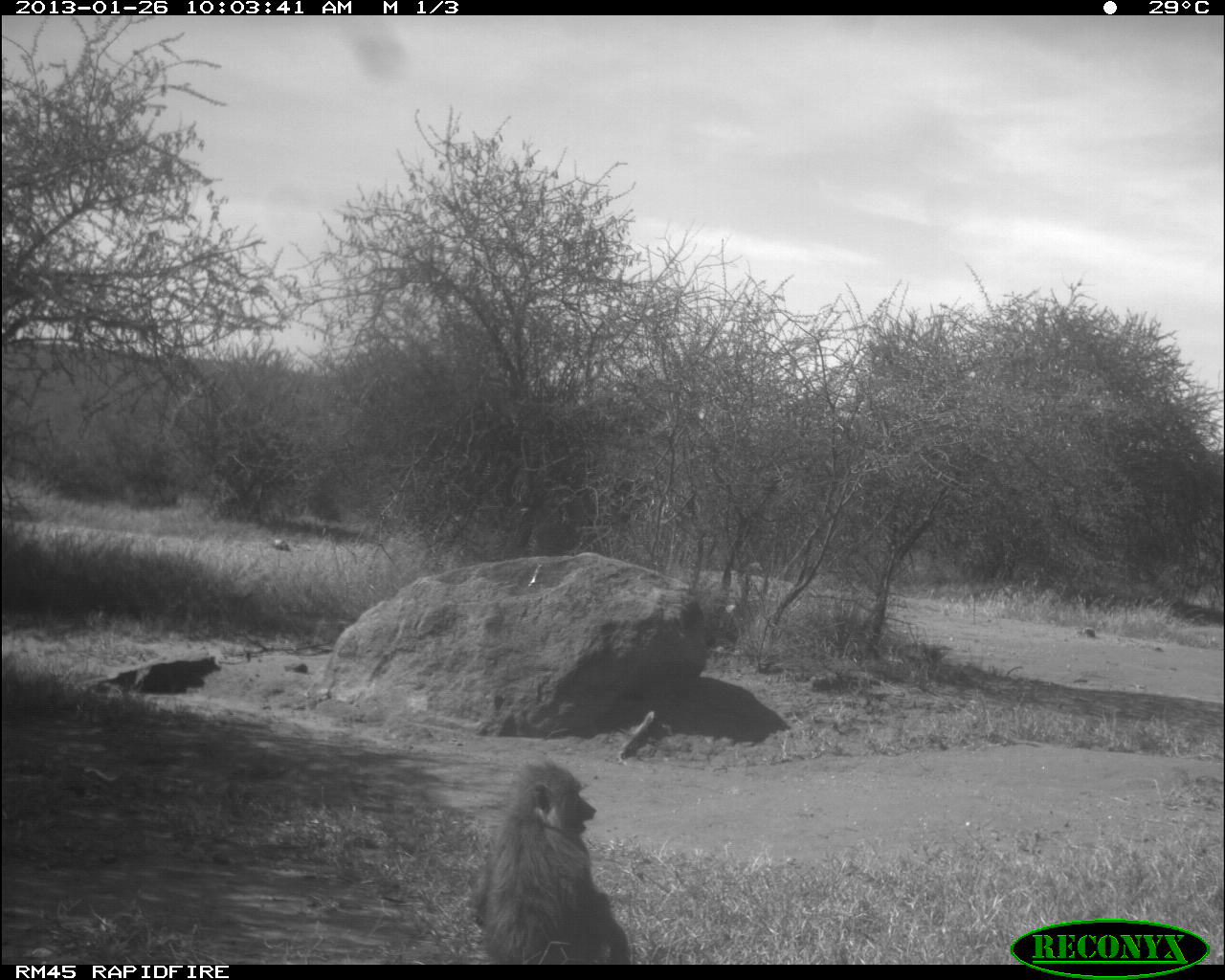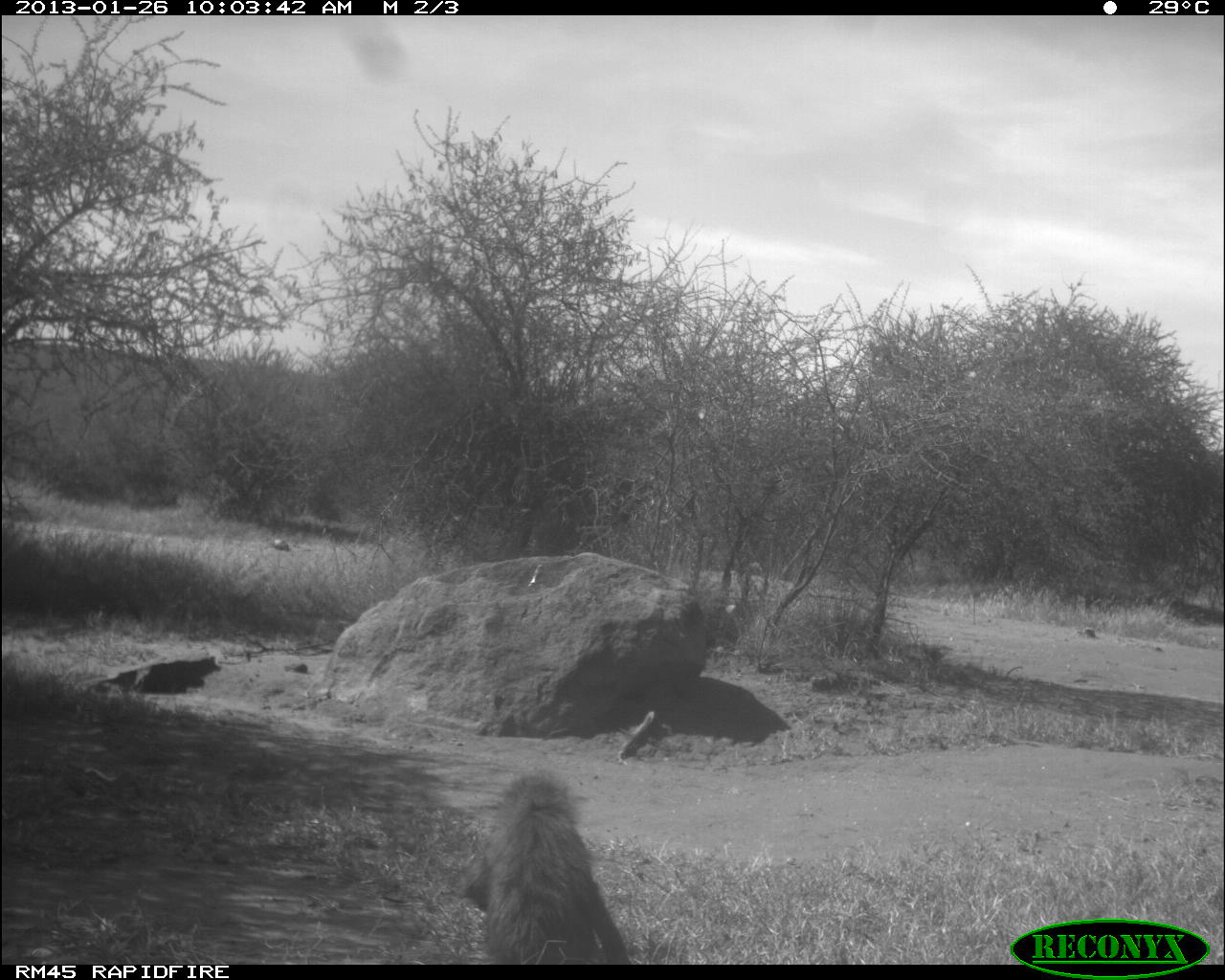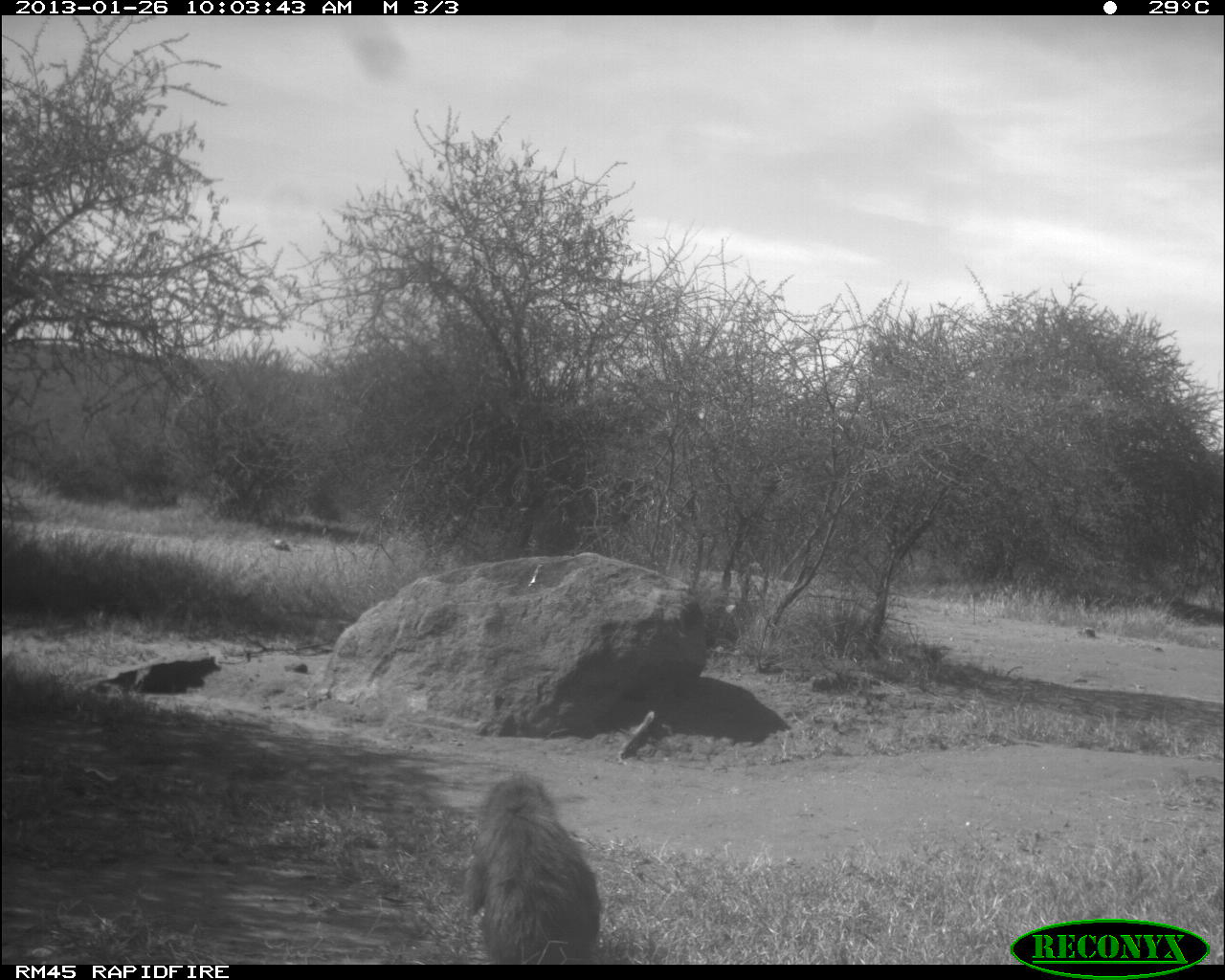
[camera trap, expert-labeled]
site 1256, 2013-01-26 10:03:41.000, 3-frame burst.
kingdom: Animalia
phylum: Chordata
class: Mammalia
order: Primates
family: Cercopithecidae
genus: Papio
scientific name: Papio anubis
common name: olive baboon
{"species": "Papio anubis (olive baboon)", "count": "1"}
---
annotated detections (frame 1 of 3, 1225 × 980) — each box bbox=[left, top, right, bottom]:
papio anubis: bbox=[464, 755, 631, 960]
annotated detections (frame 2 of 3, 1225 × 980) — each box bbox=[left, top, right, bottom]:
papio anubis: bbox=[455, 764, 635, 965]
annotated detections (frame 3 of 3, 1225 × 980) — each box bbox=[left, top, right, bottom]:
papio anubis: bbox=[457, 767, 602, 964]